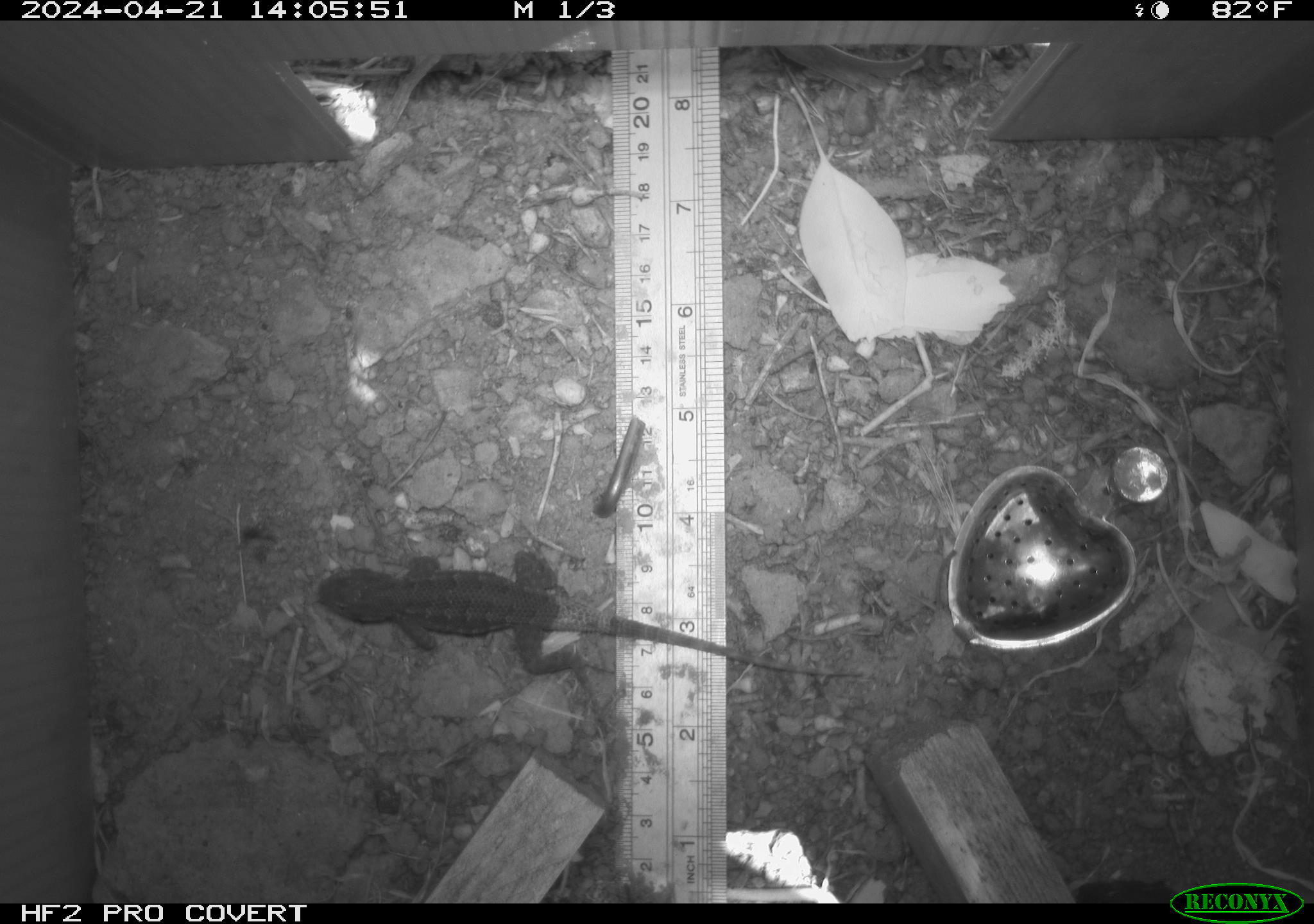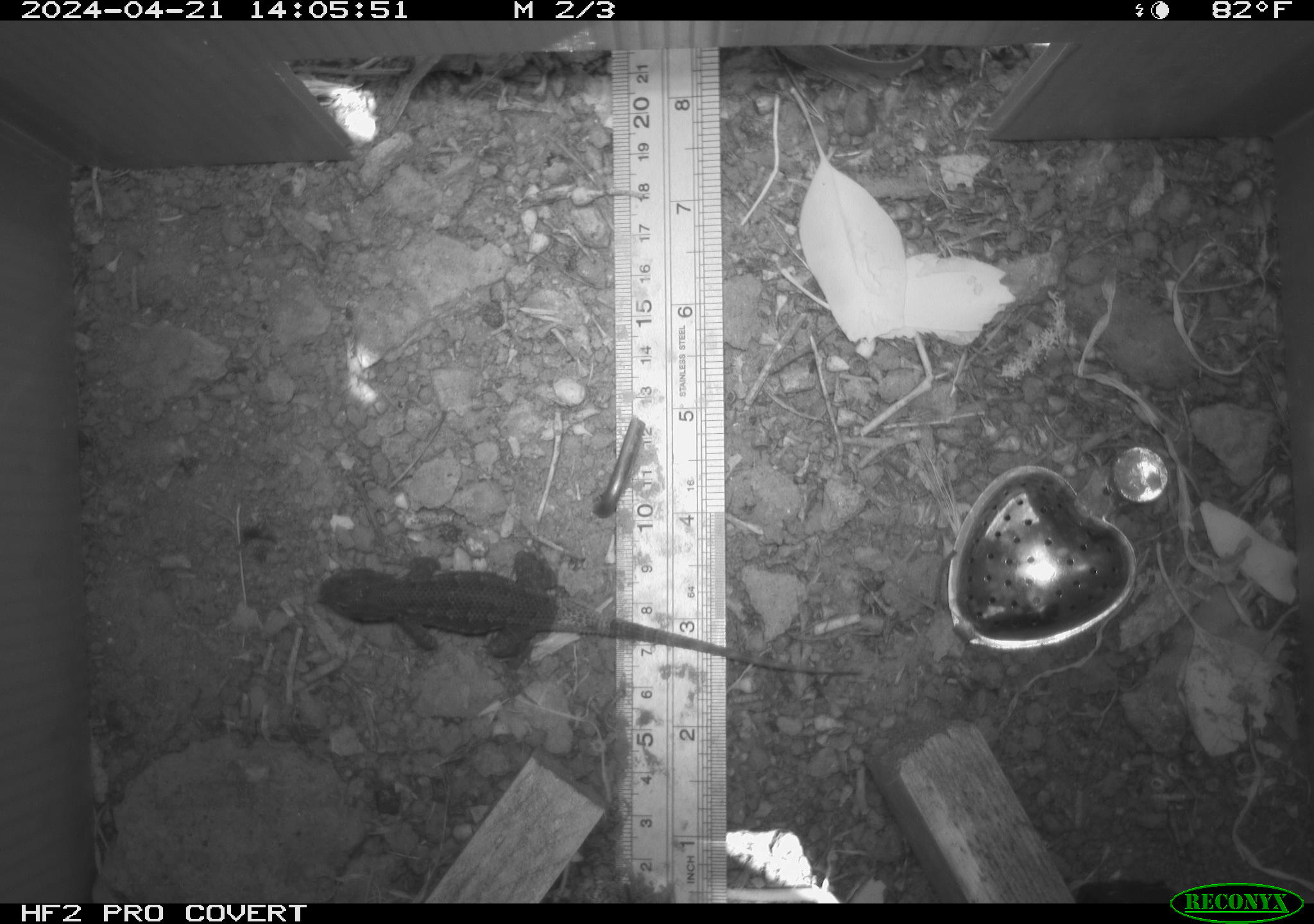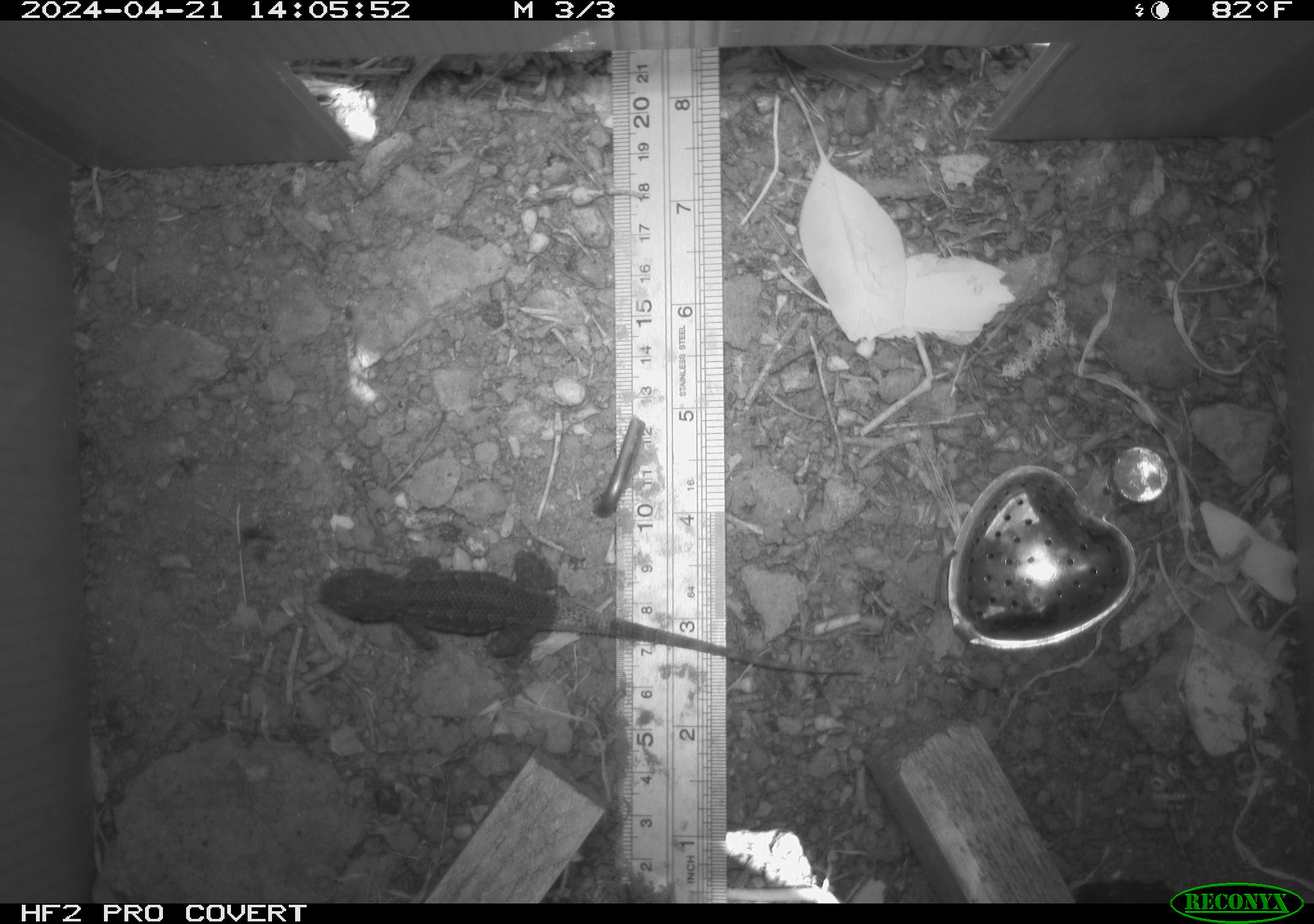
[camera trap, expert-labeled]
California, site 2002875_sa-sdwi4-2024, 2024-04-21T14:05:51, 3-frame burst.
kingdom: Animalia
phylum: Chordata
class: Reptilia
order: Squamata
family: Phrynosomatidae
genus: Sceloporus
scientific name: Sceloporus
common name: spiny lizards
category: sceloporus species